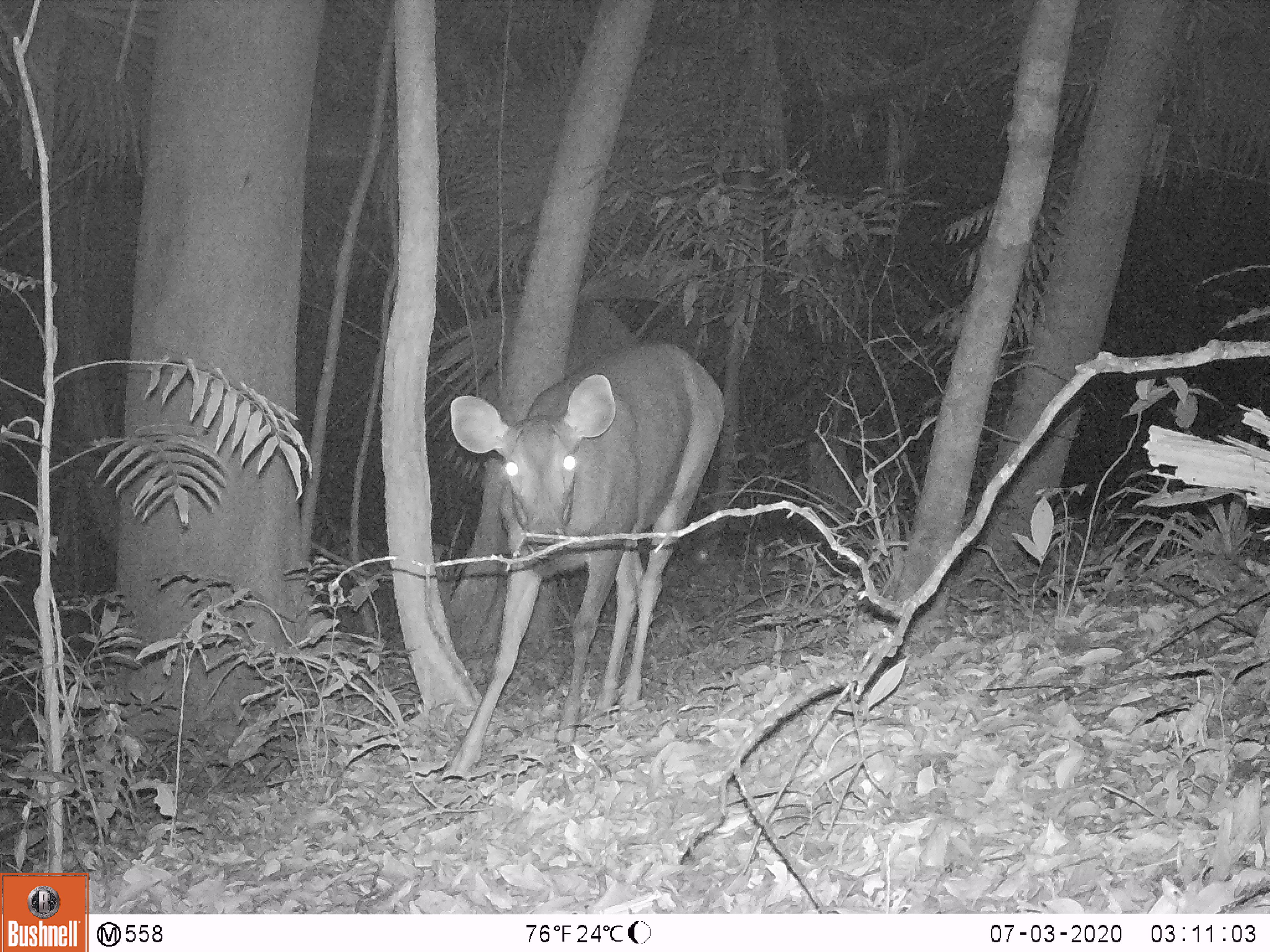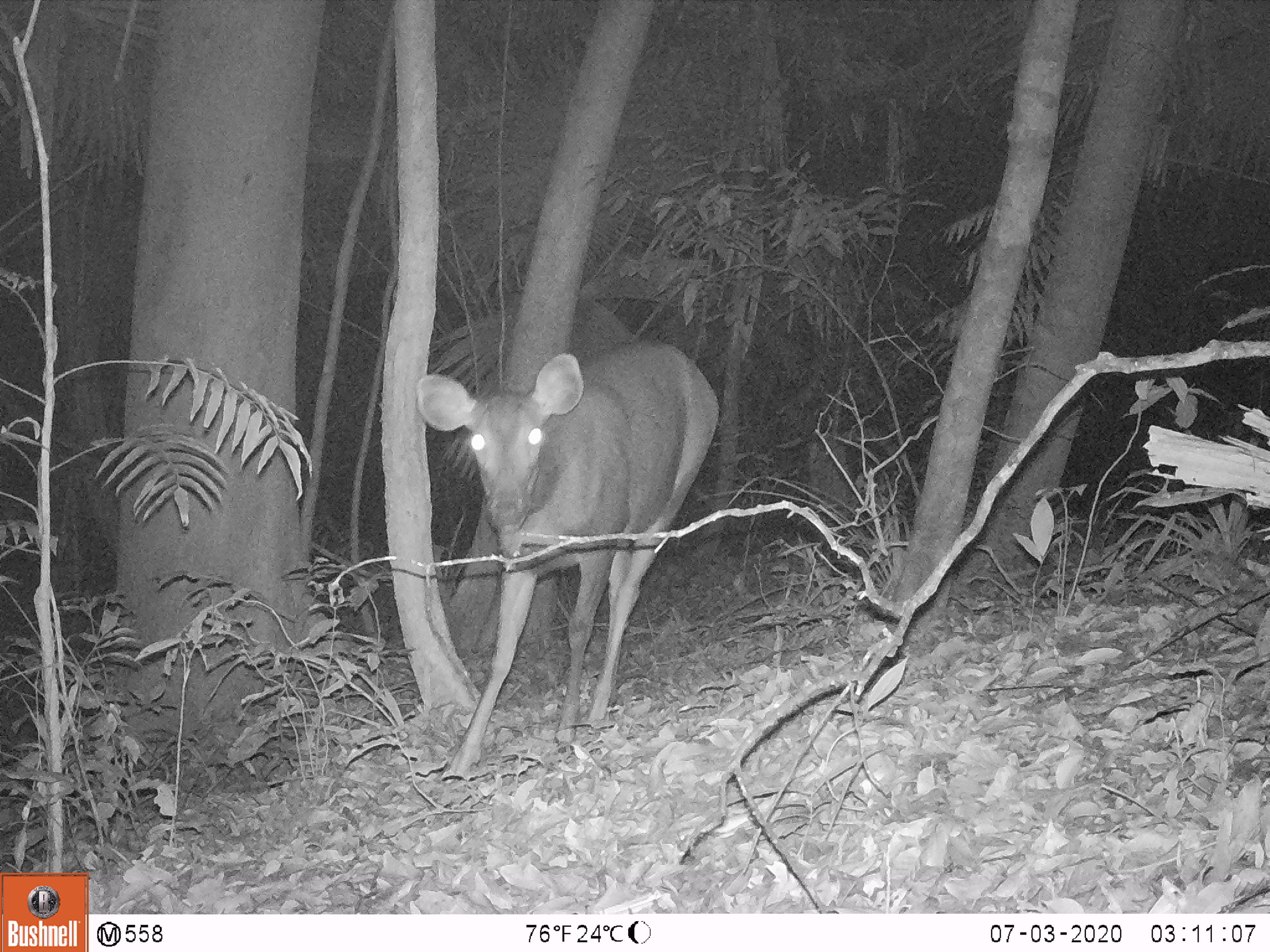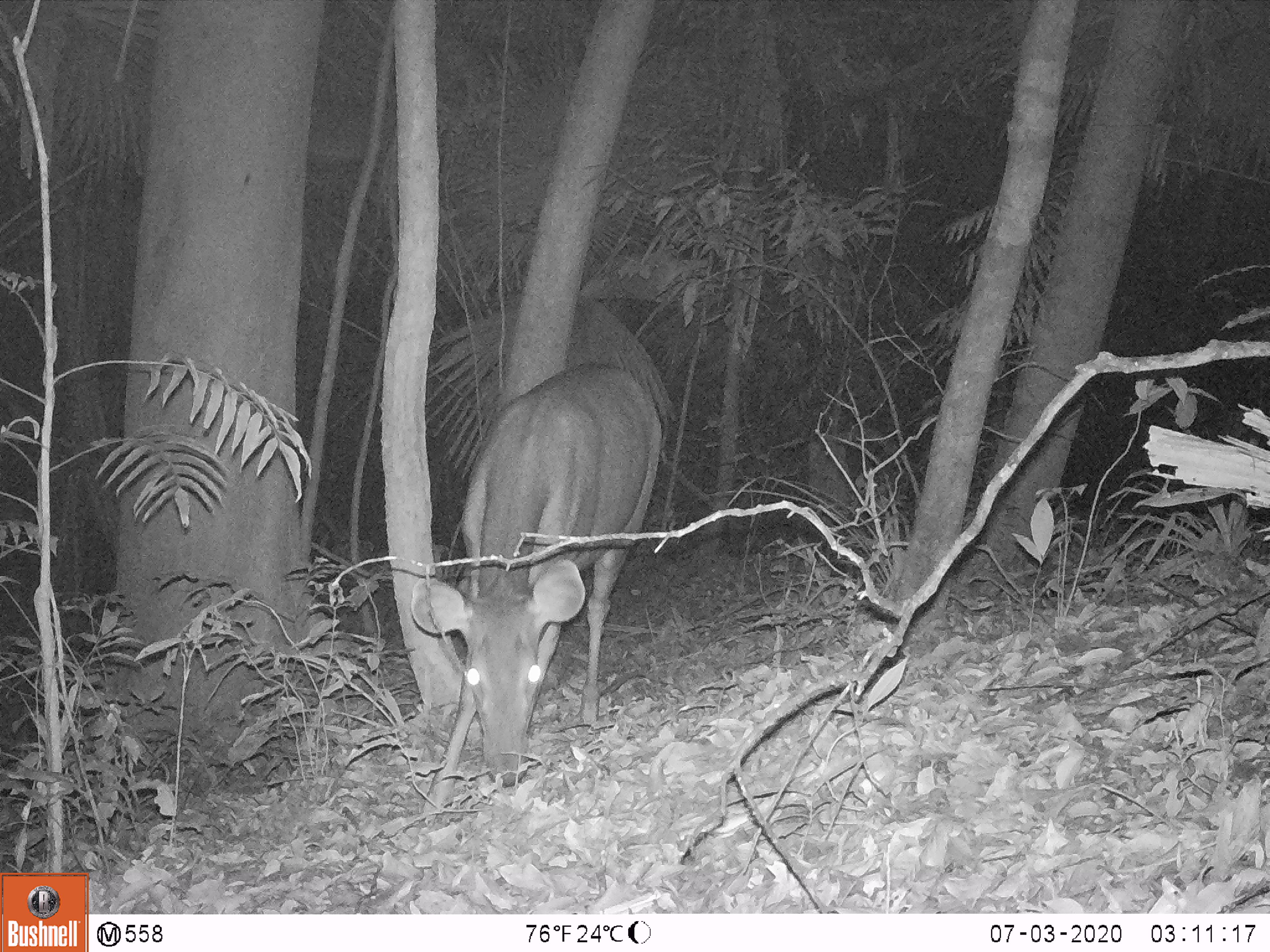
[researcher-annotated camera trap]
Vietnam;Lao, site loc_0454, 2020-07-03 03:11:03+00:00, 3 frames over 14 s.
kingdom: Animalia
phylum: Chordata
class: Mammalia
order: Artiodactyla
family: Cervidae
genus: Rusa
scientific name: Rusa unicolor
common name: sambar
Sambar (Rusa unicolor). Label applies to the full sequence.